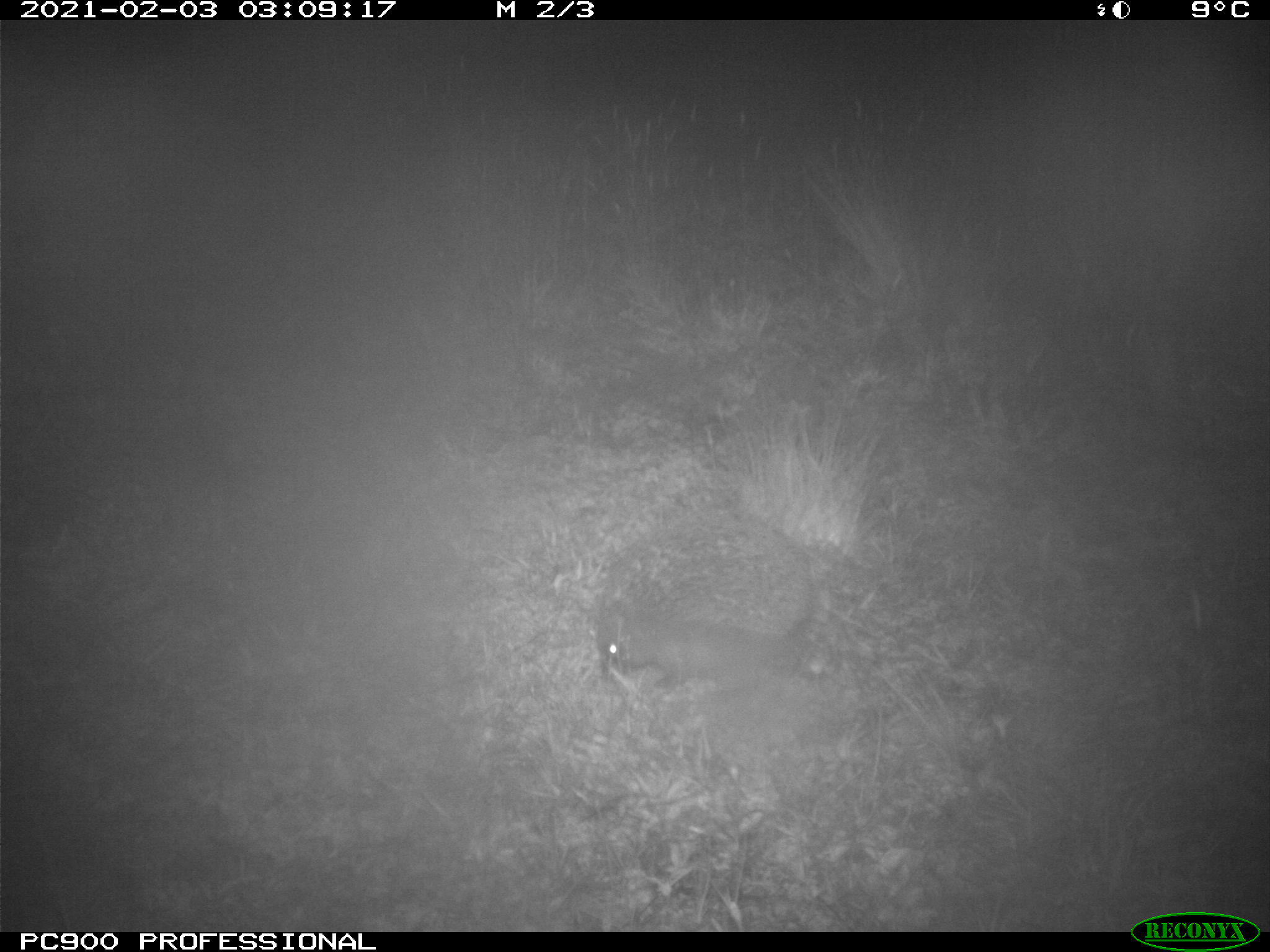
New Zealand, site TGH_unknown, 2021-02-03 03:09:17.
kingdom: Animalia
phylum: Chordata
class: Mammalia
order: Eulipotyphla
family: Erinaceidae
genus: Erinaceus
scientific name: Erinaceus europaeus europaeus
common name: european hedgehog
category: hedgehog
Hedgehog (european hedgehog) (Erinaceus europaeus europaeus).